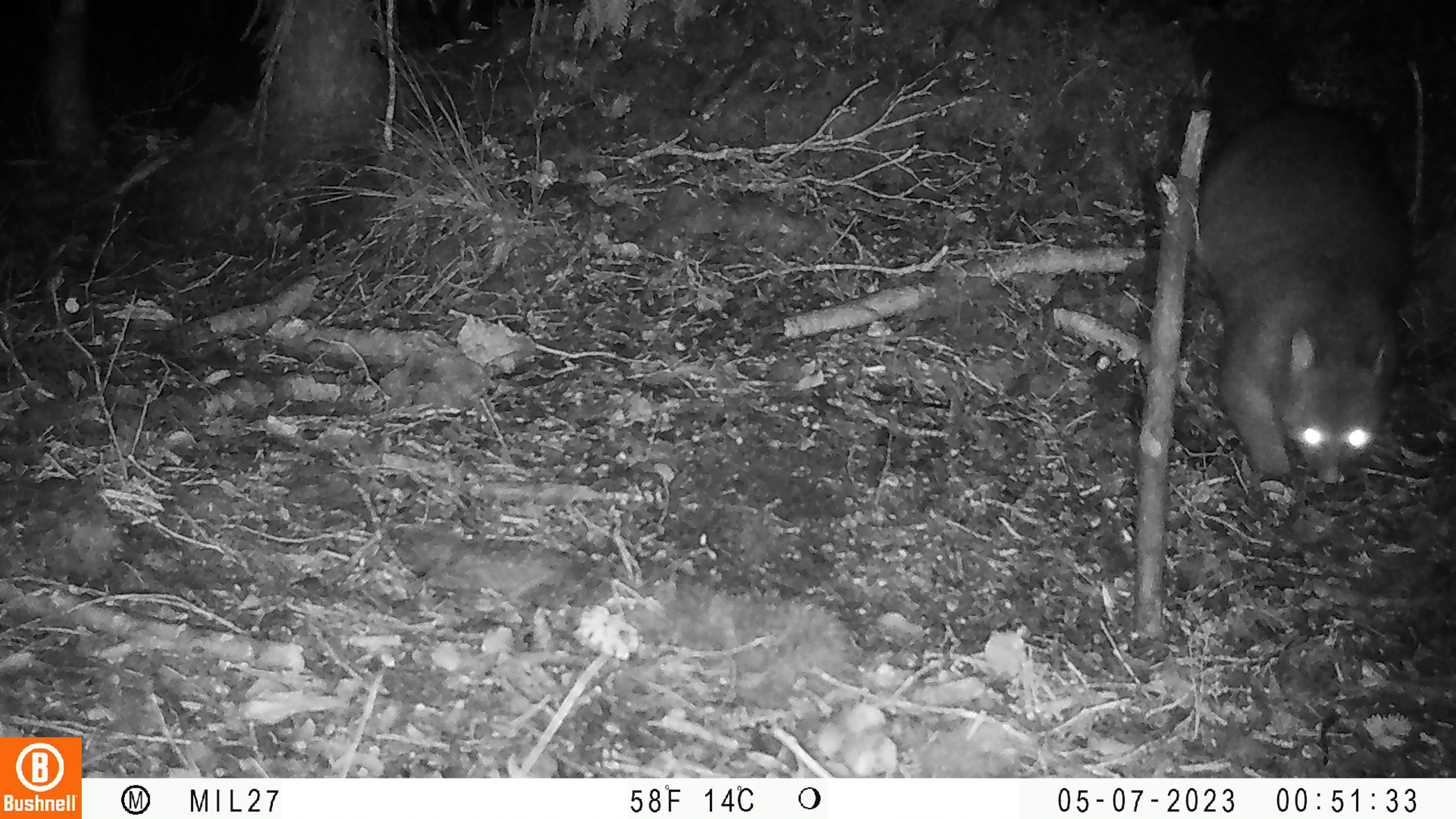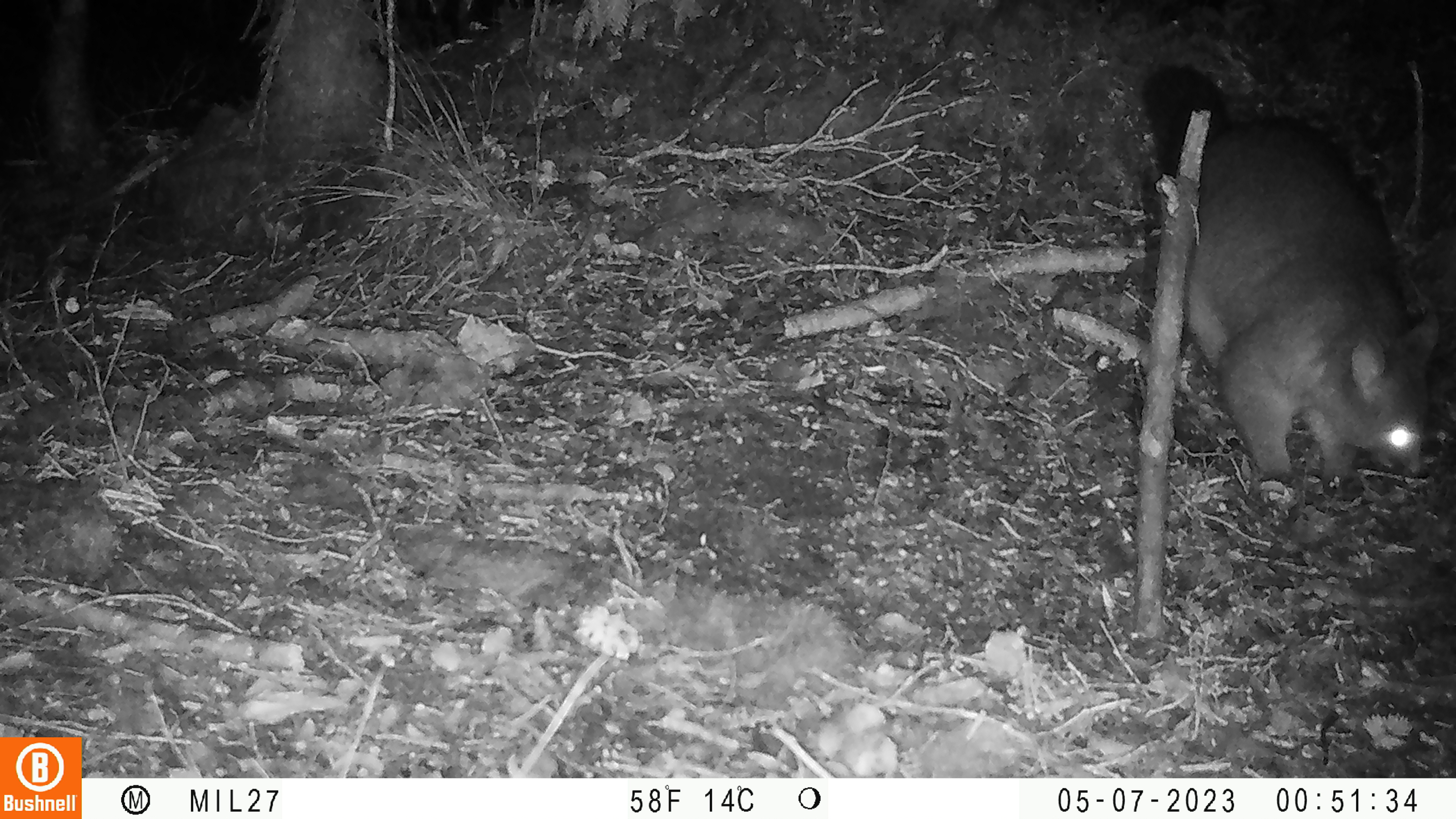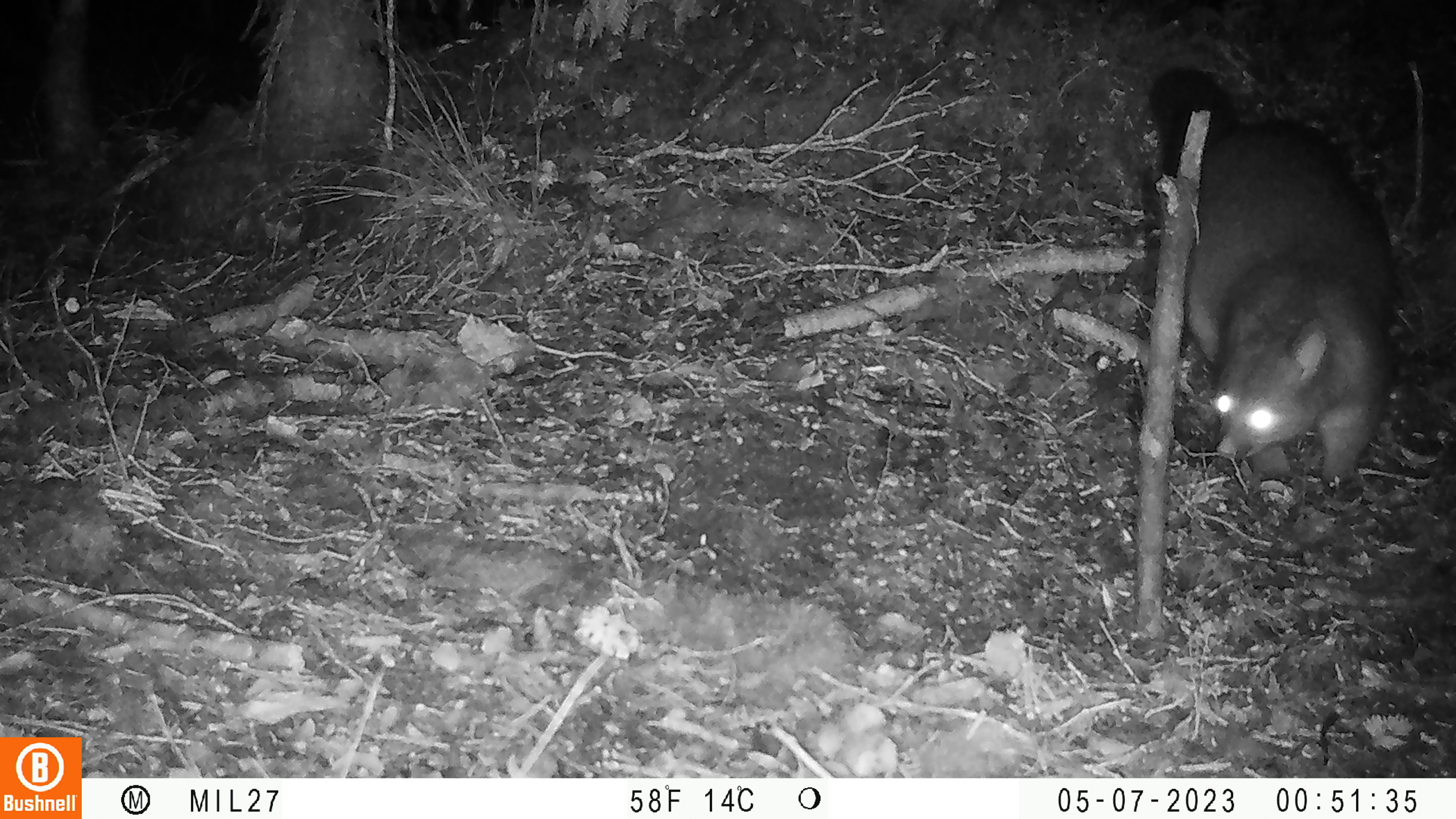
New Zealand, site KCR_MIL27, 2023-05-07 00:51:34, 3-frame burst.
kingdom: Animalia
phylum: Chordata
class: Mammalia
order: Diprotodontia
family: Phalangeridae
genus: Trichosurus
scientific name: Trichosurus vulpecula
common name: common brushtail possum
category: possum